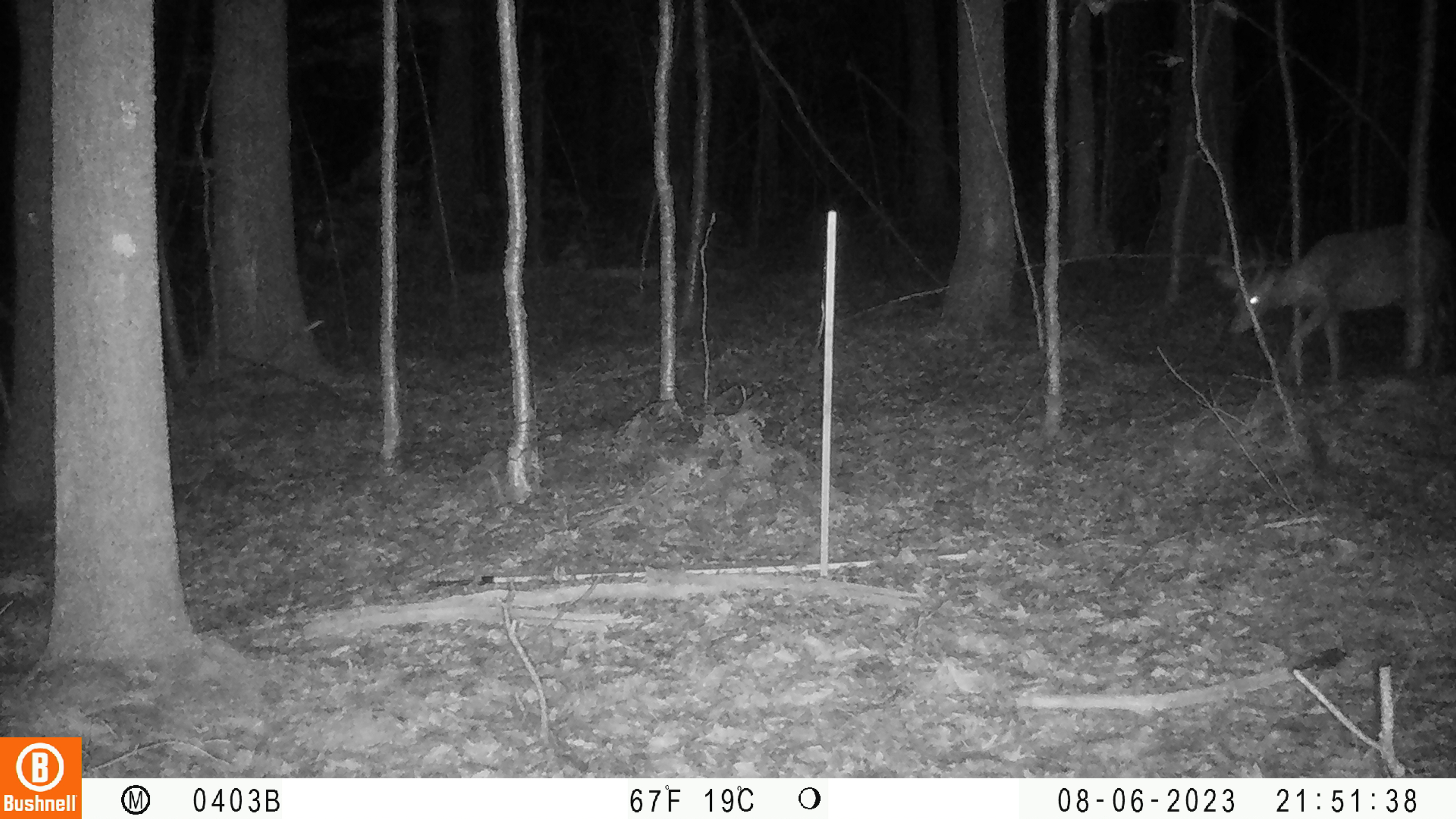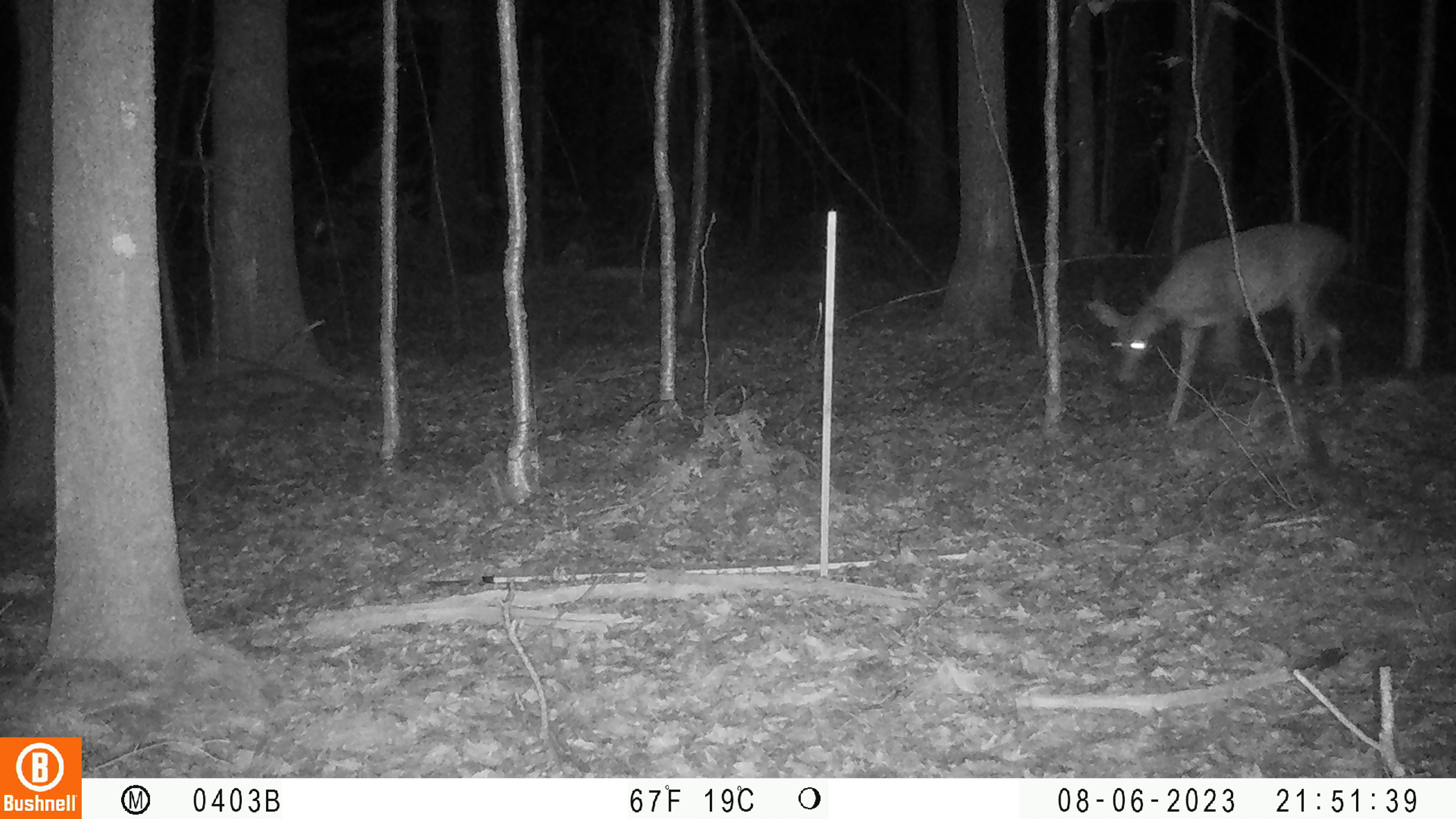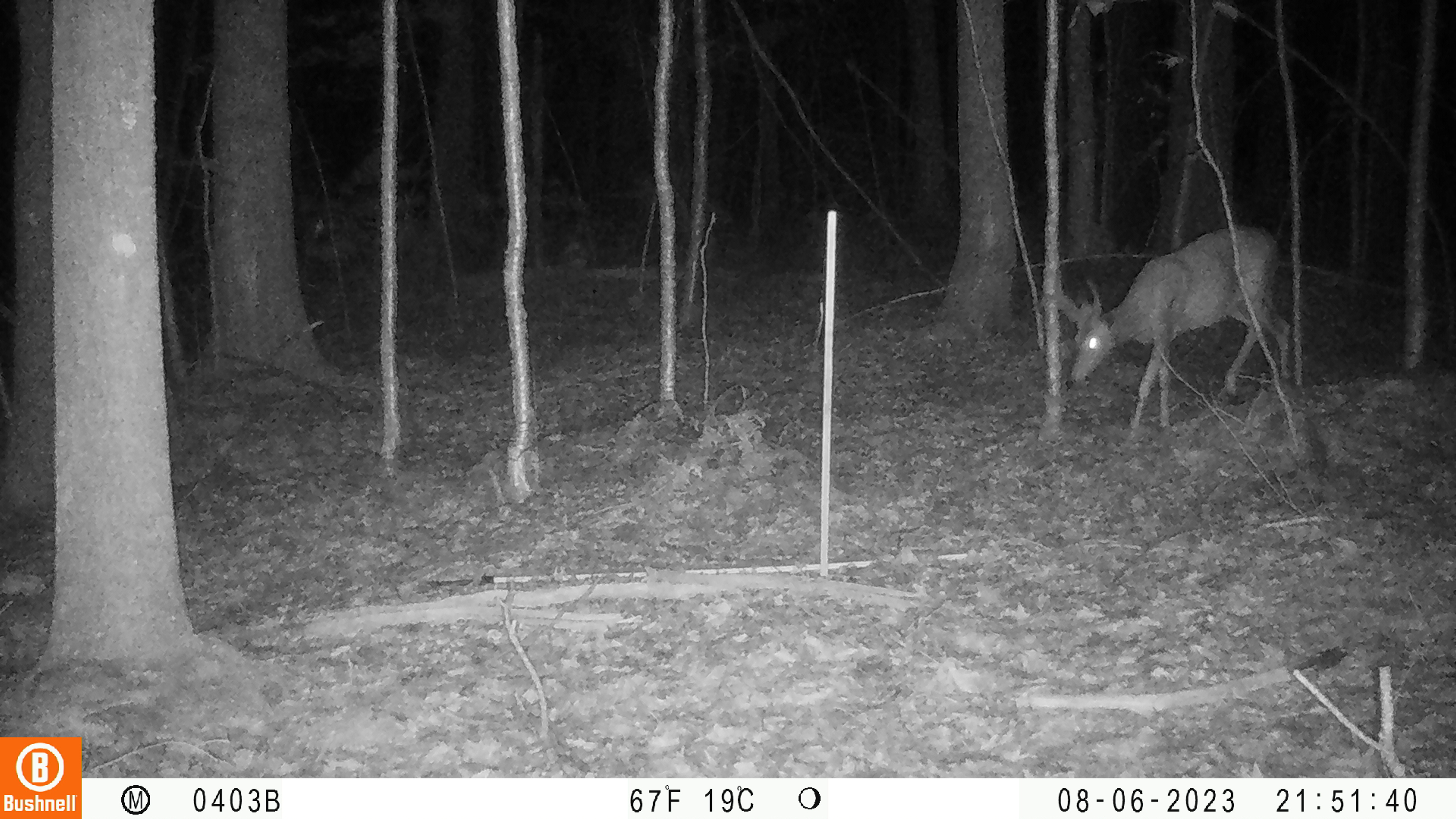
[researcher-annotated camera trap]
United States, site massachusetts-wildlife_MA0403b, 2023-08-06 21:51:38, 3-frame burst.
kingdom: Animalia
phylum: Chordata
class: Mammalia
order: Artiodactyla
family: Cervidae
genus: Odocoileus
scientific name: Odocoileus virginianus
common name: white-tailed deer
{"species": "white-tailed deer (Odocoileus virginianus)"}